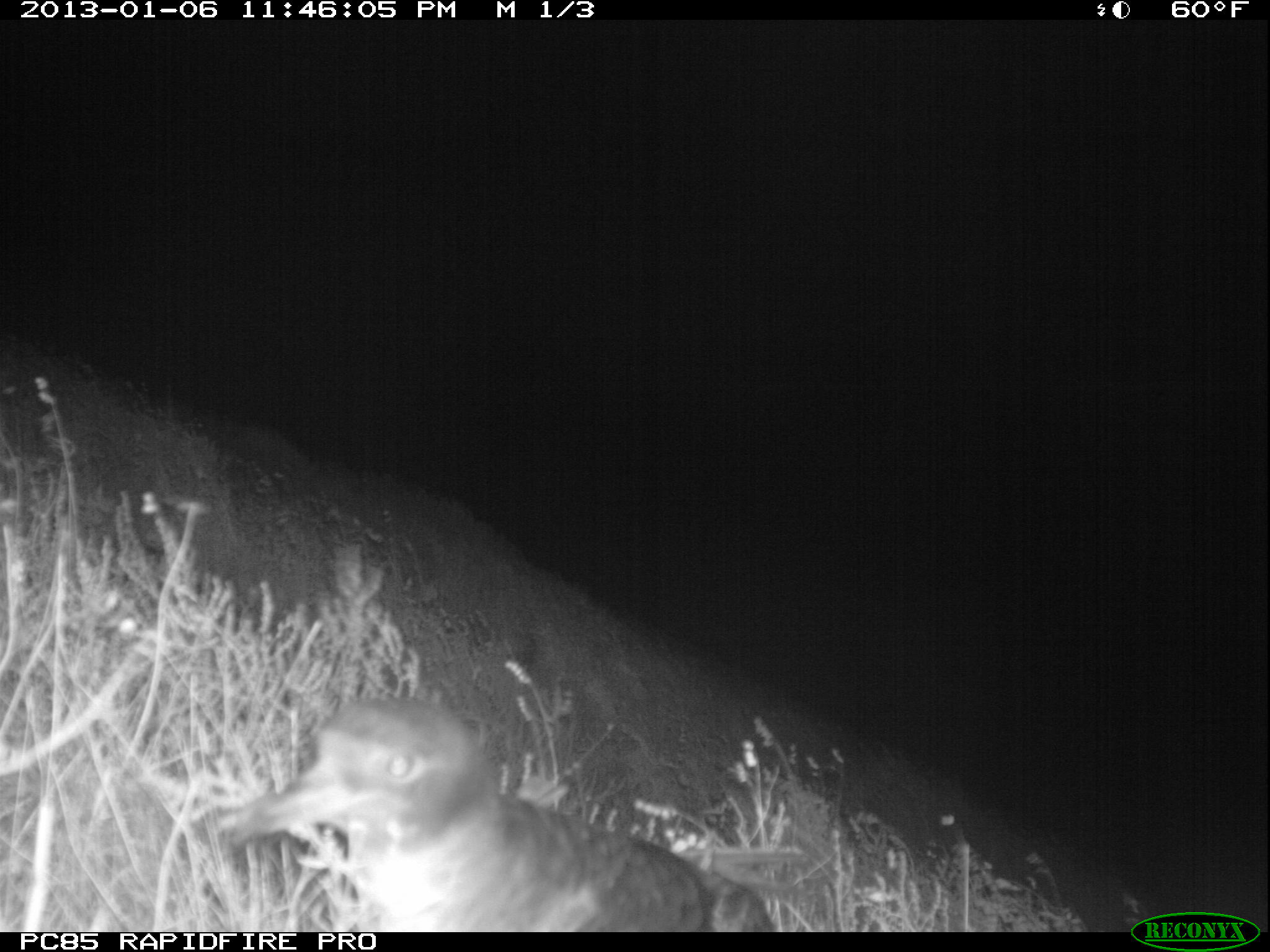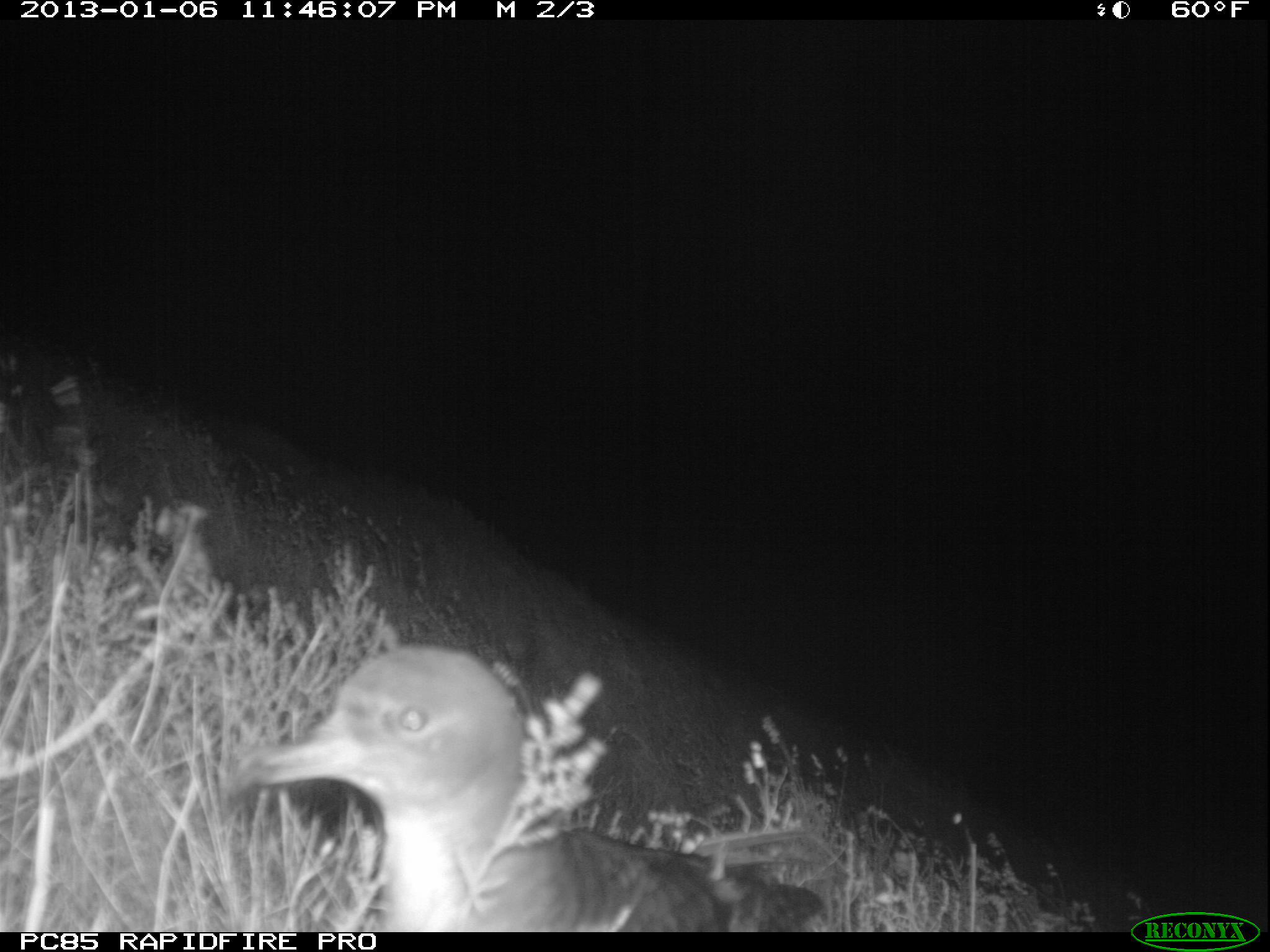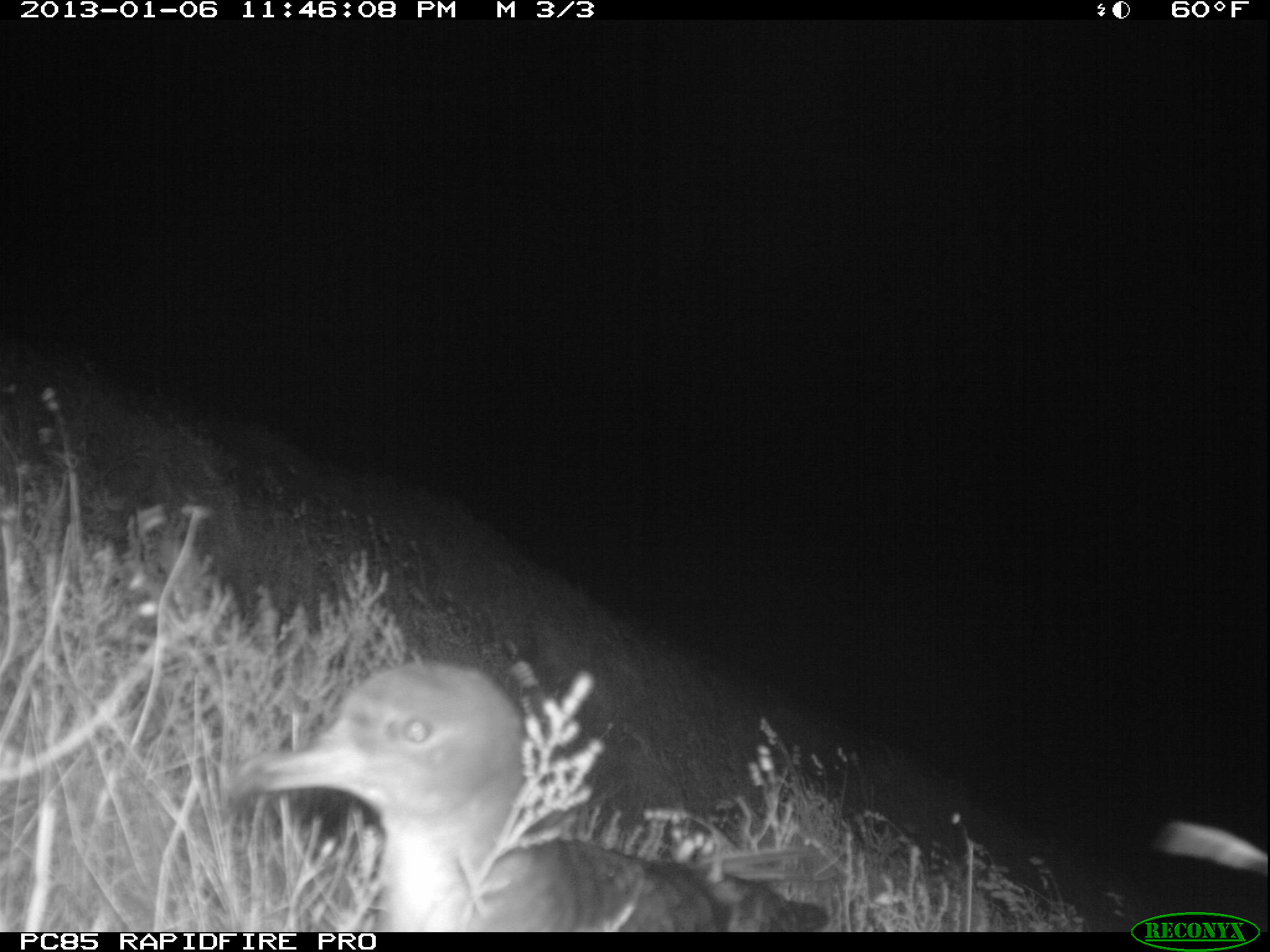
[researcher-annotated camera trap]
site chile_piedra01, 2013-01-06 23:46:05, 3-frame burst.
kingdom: Animalia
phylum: Chordata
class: Aves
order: Procellariiformes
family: Procellariidae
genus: Calonectris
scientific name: Calonectris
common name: shearwater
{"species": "shearwater (Calonectris)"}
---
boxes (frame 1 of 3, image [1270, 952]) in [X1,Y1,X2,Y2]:
shearwater: [214,697,798,933]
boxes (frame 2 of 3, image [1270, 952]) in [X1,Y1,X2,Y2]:
shearwater: [216,630,846,932]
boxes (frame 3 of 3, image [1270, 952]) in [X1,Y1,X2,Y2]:
shearwater: [216,656,828,932]
unknown: [1139,809,1270,902]